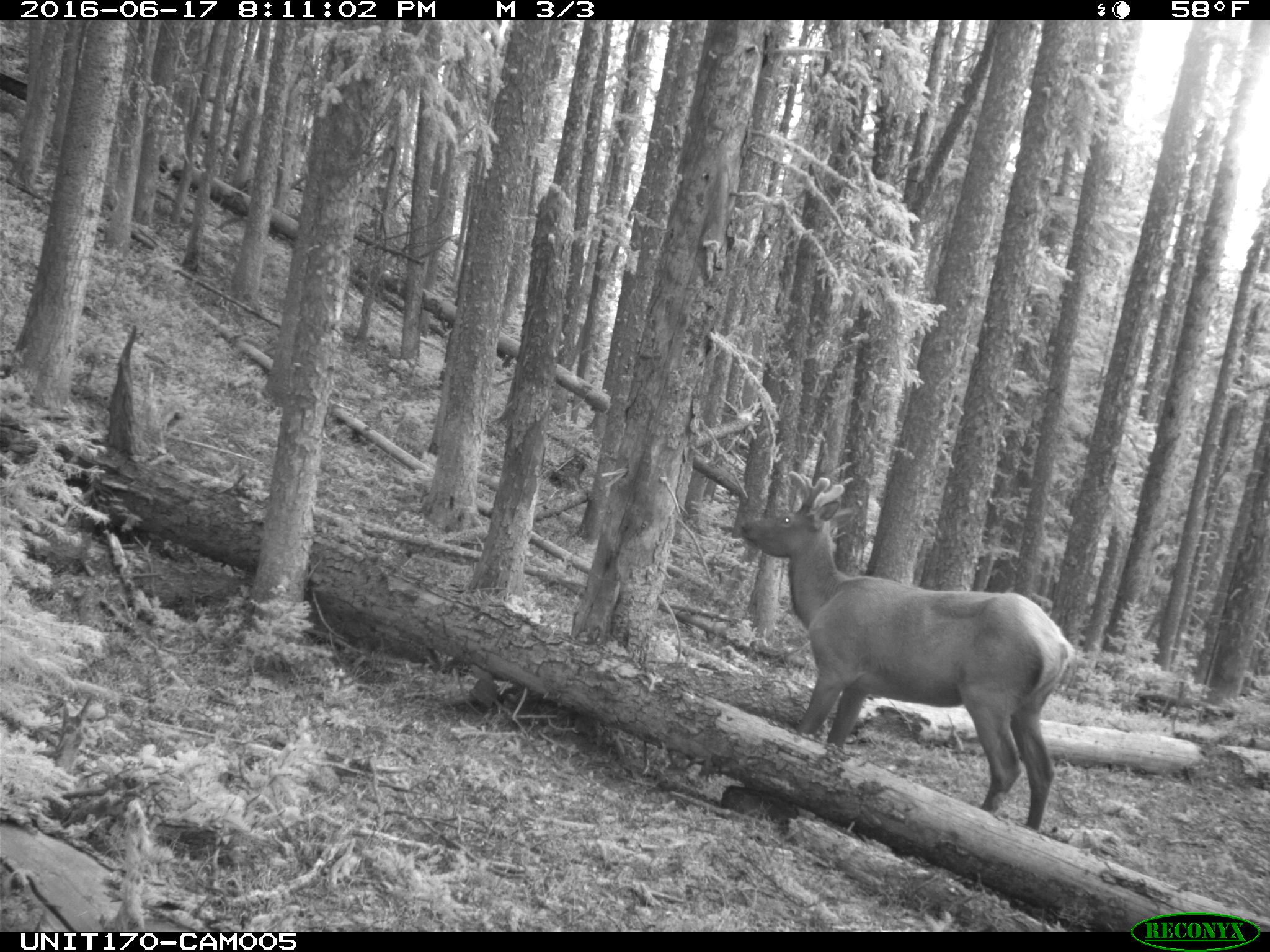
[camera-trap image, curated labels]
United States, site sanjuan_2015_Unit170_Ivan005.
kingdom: Animalia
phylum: Chordata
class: Mammalia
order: Artiodactyla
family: Cervidae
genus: Cervus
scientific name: Cervus elaphus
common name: red deer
Cervus elaphus (red deer).